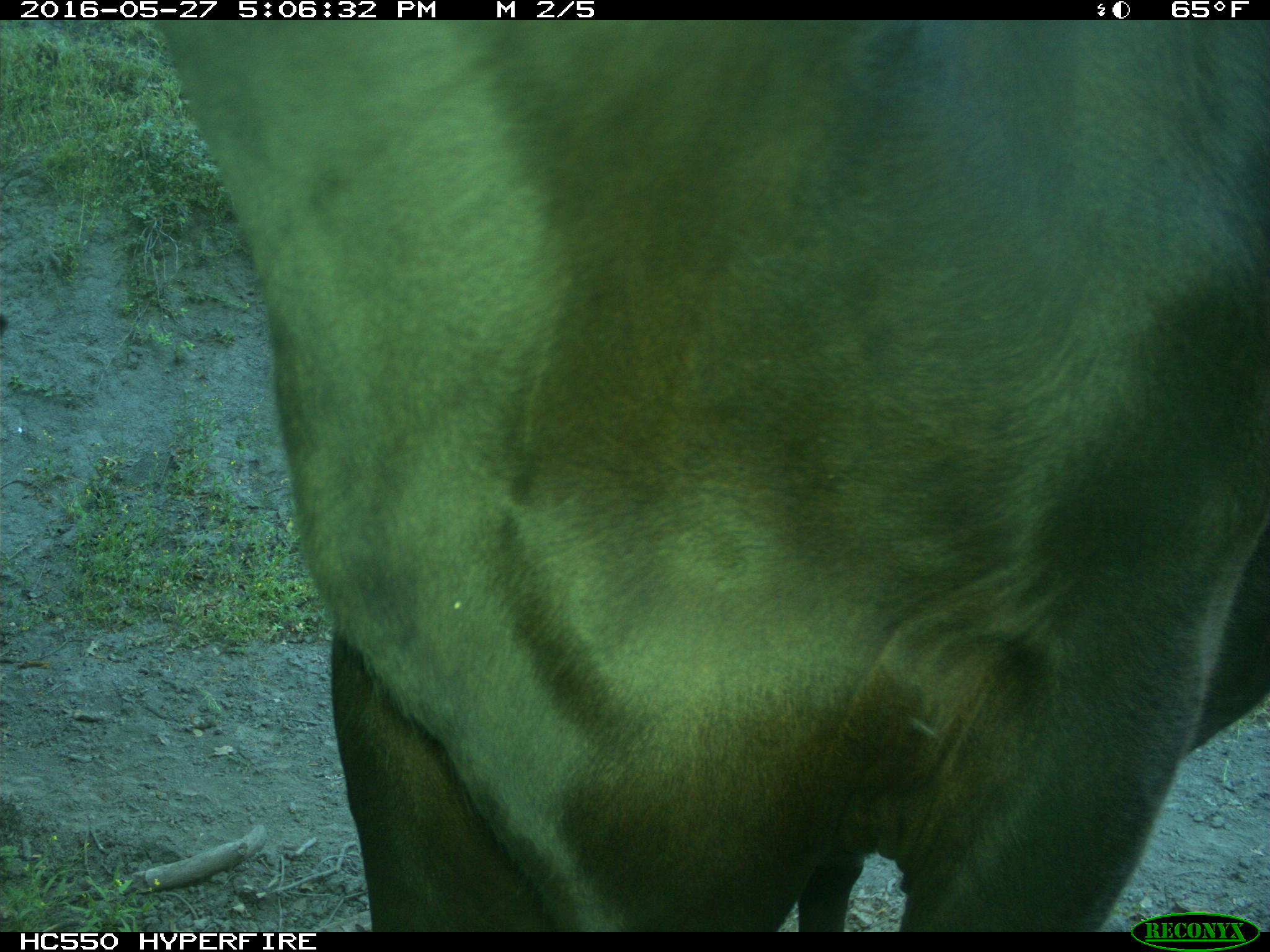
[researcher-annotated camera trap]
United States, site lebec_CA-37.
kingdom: Animalia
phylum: Chordata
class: Mammalia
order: Artiodactyla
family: Bovidae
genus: Bos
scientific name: Bos taurus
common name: domestic cow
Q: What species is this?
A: Bos taurus (domestic cow).